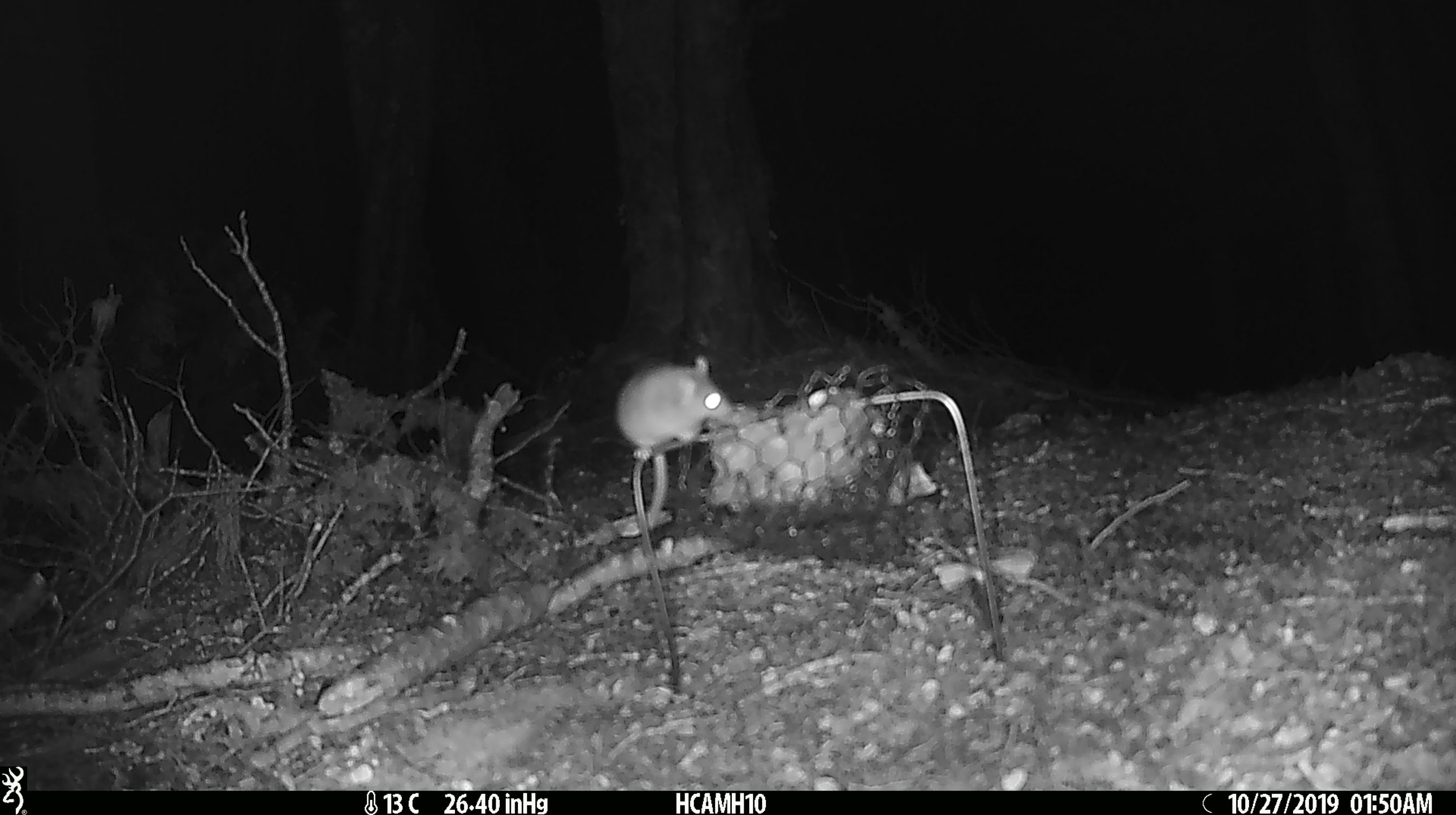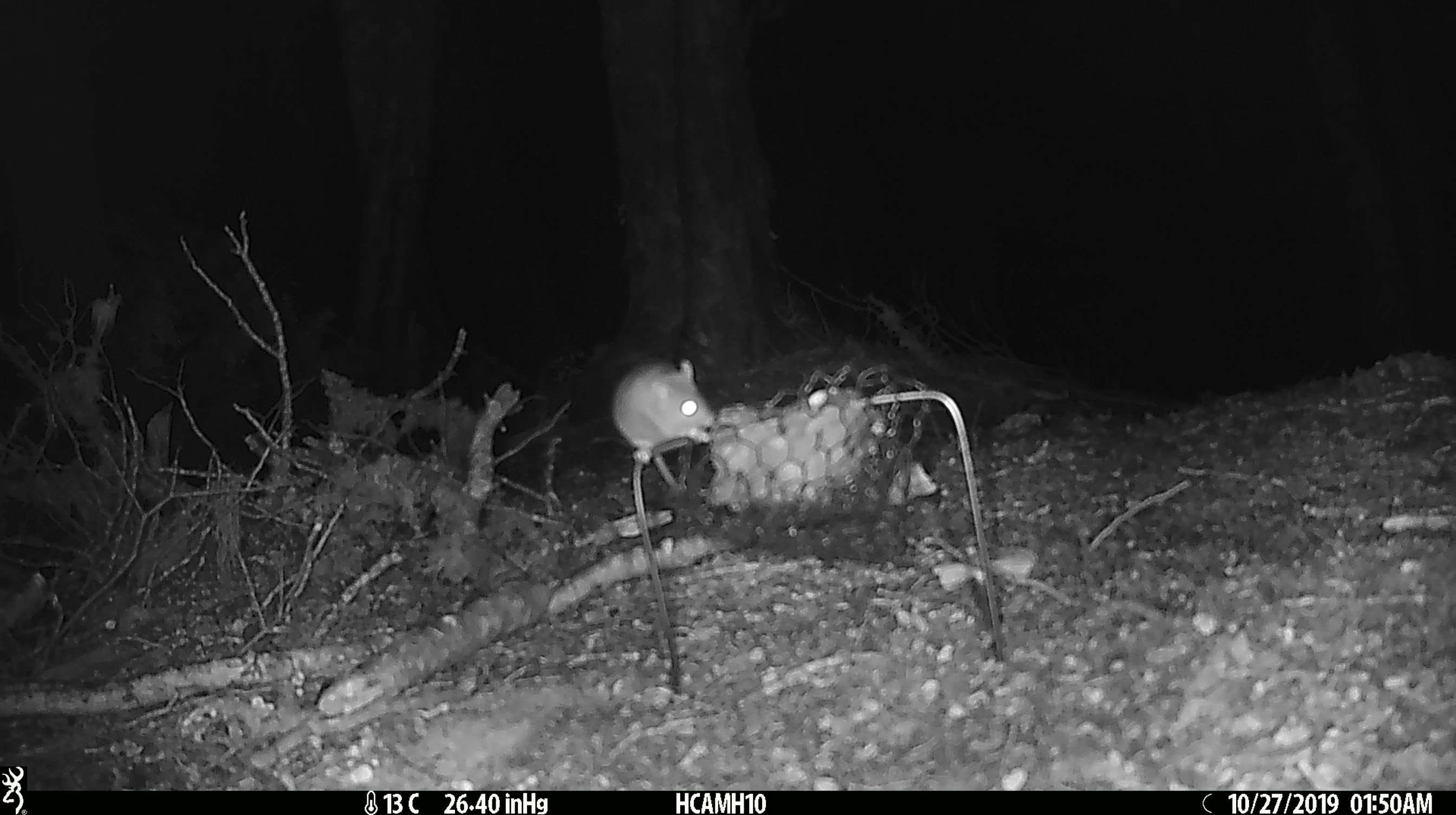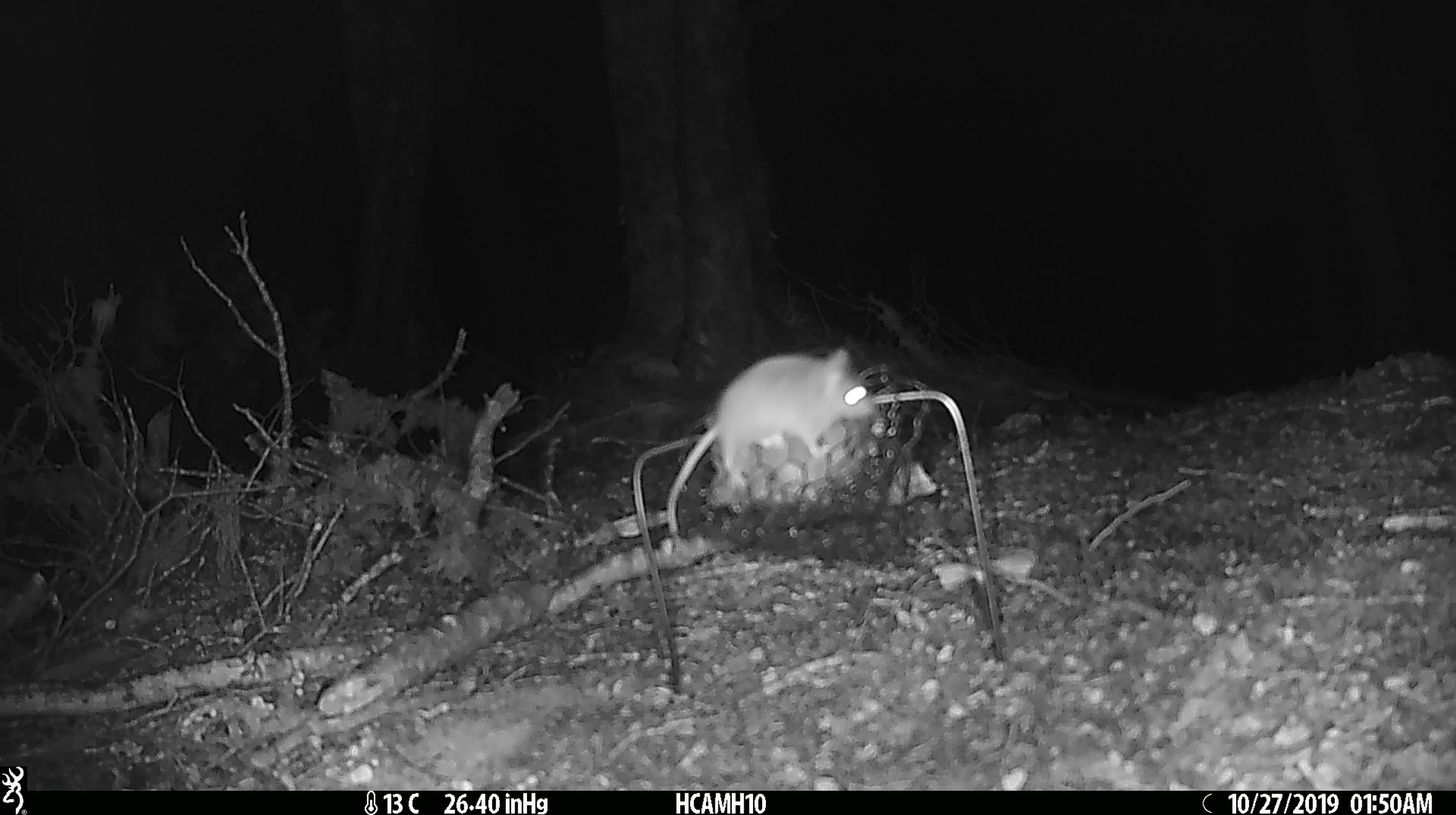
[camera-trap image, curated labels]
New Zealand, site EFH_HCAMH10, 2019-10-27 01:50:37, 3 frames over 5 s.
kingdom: Animalia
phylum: Chordata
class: Mammalia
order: Rodentia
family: Muridae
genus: Mus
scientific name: Mus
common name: mouse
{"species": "mouse (Mus)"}